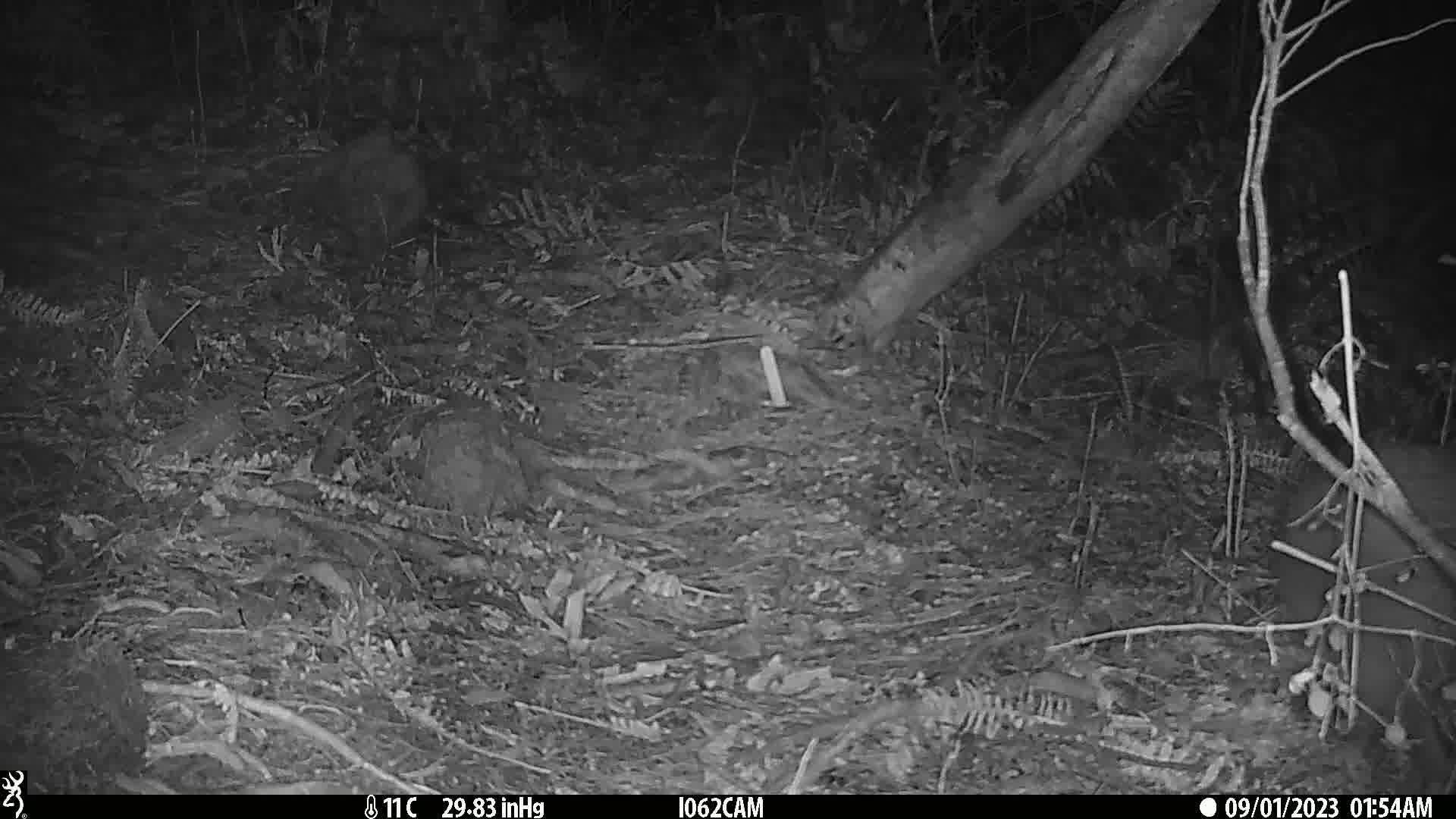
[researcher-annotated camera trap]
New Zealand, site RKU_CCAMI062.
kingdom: Animalia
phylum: Chordata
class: Aves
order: Apterygiformes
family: Apterygidae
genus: Apteryx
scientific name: Apteryx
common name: kiwi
Kiwi (Apteryx).